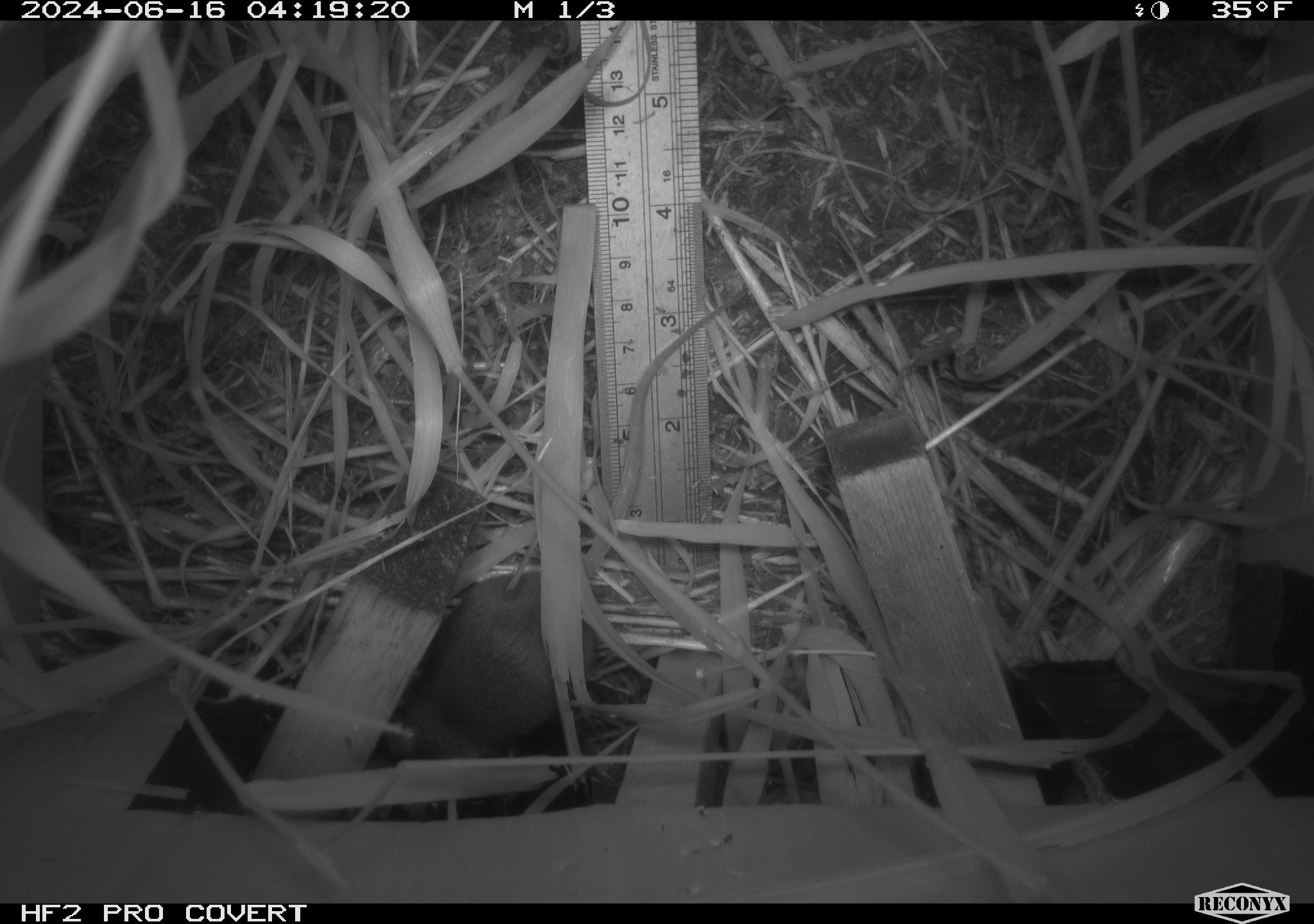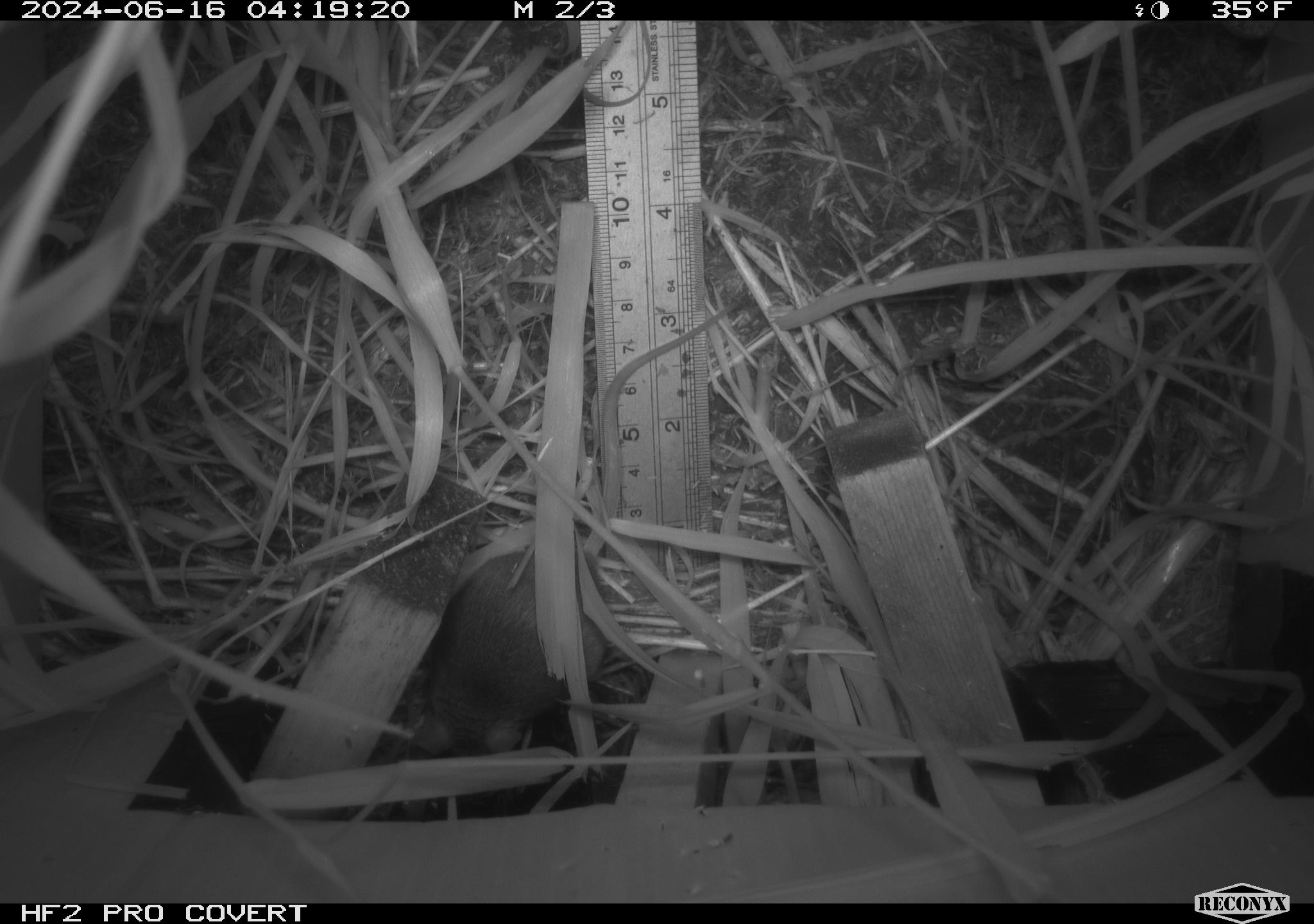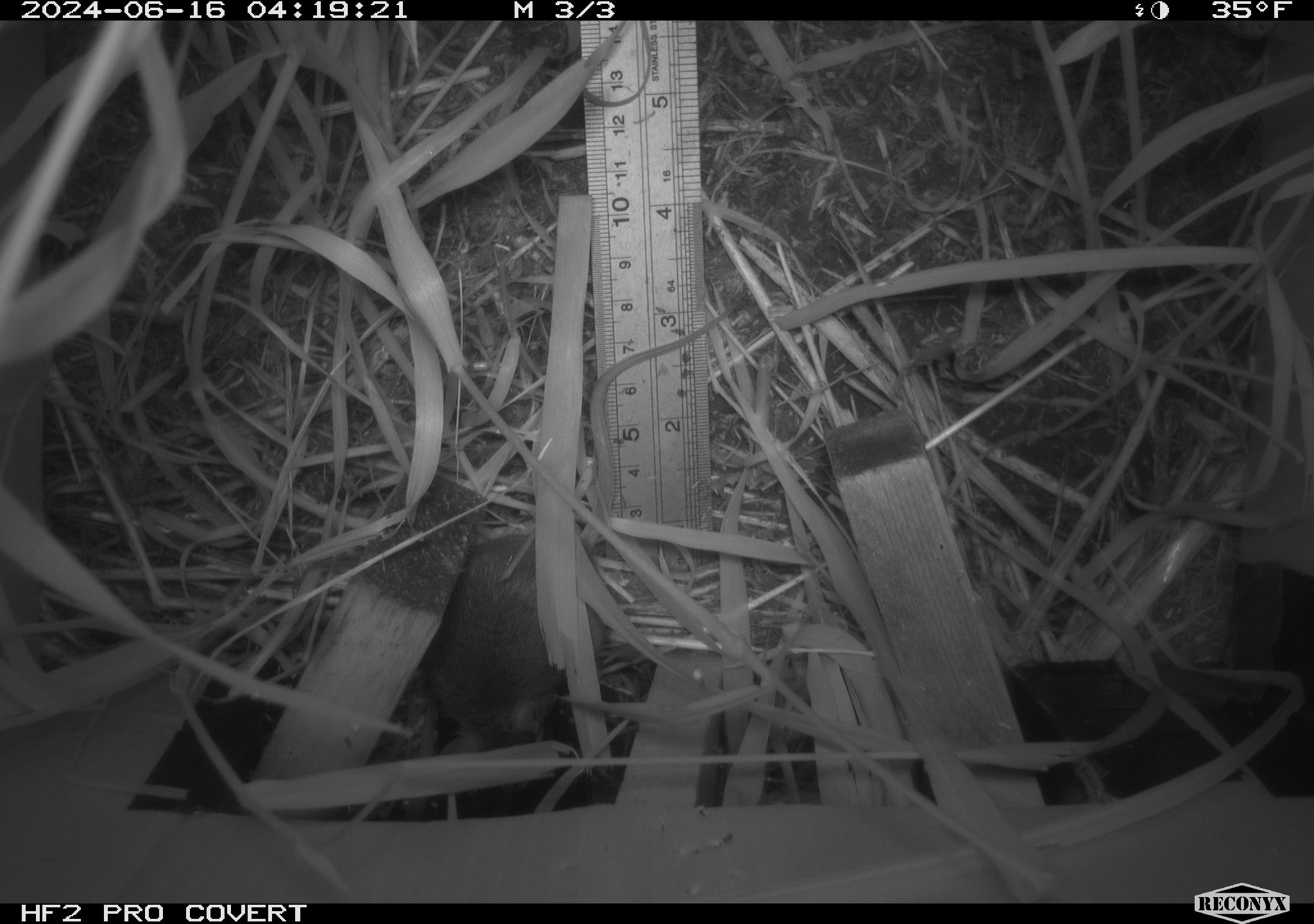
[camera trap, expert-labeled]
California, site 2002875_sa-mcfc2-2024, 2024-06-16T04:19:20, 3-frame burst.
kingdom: Animalia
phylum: Chordata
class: Mammalia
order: Rodentia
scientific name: Rodentia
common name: rodent